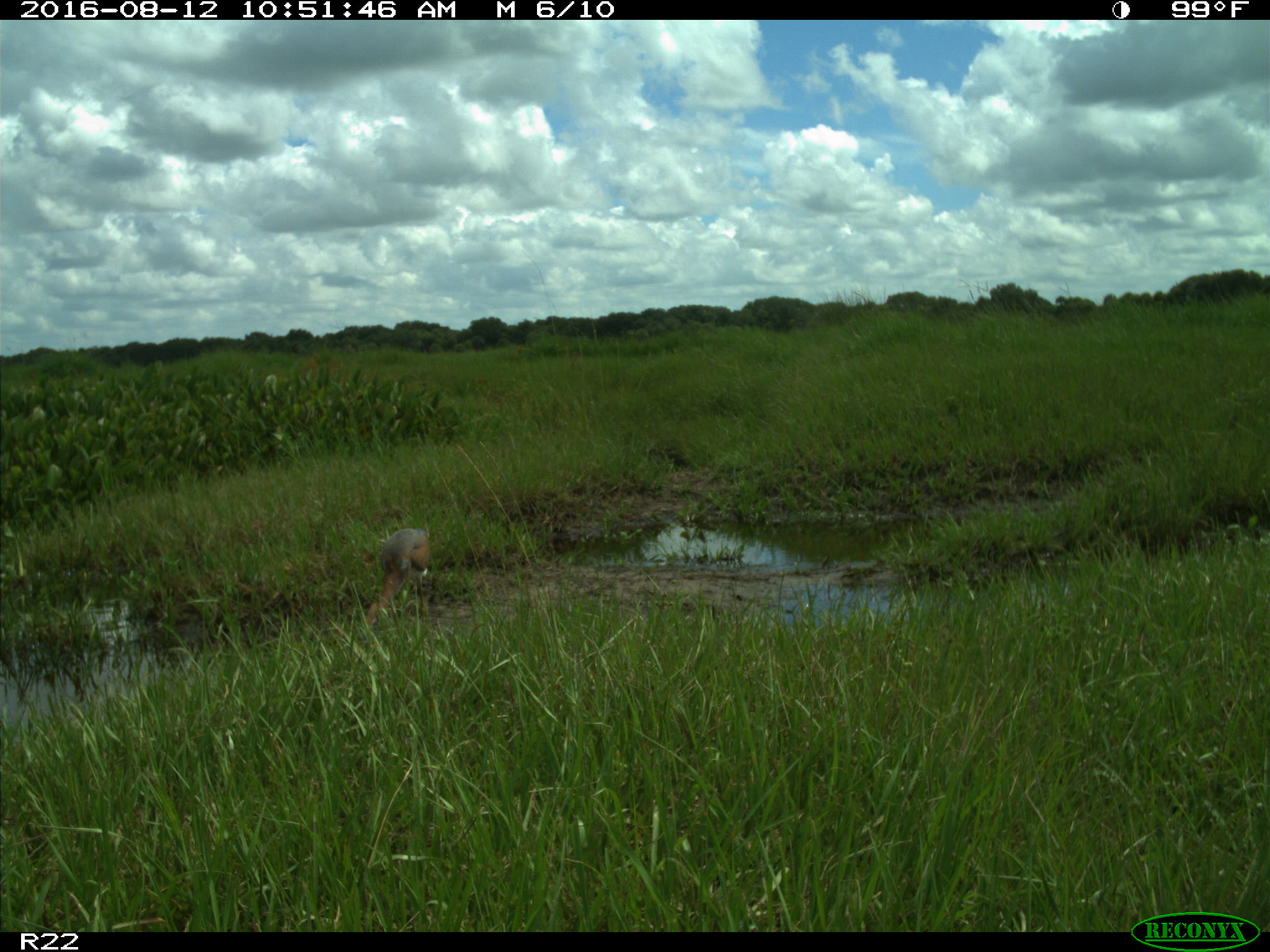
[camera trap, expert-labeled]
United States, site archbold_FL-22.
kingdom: Animalia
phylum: Chordata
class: Aves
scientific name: Aves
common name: birds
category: unidentified bird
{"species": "unidentified bird (birds) (Aves)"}